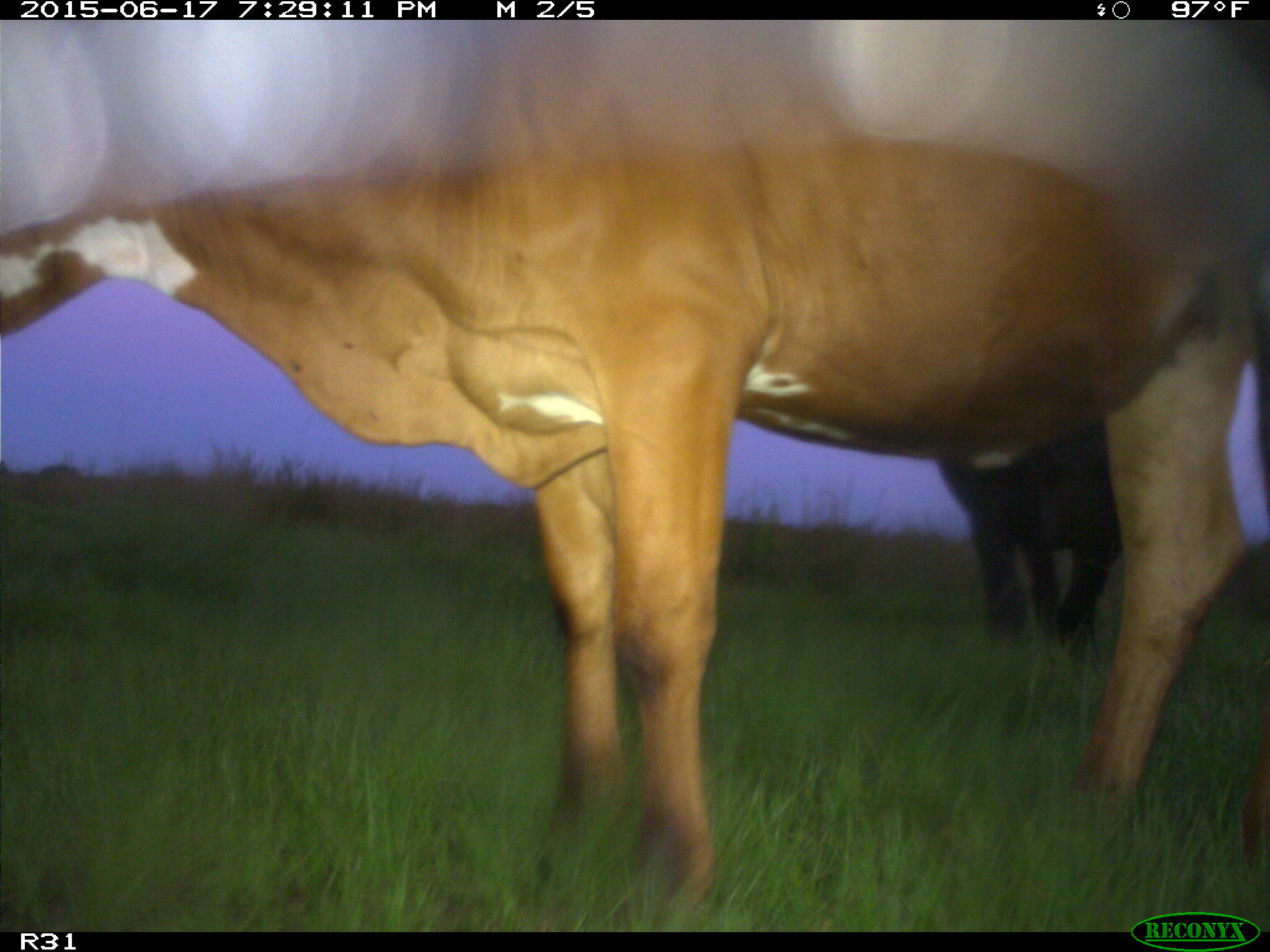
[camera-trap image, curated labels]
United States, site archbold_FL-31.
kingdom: Animalia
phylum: Chordata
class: Mammalia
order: Artiodactyla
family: Bovidae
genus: Bos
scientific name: Bos taurus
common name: domestic cow